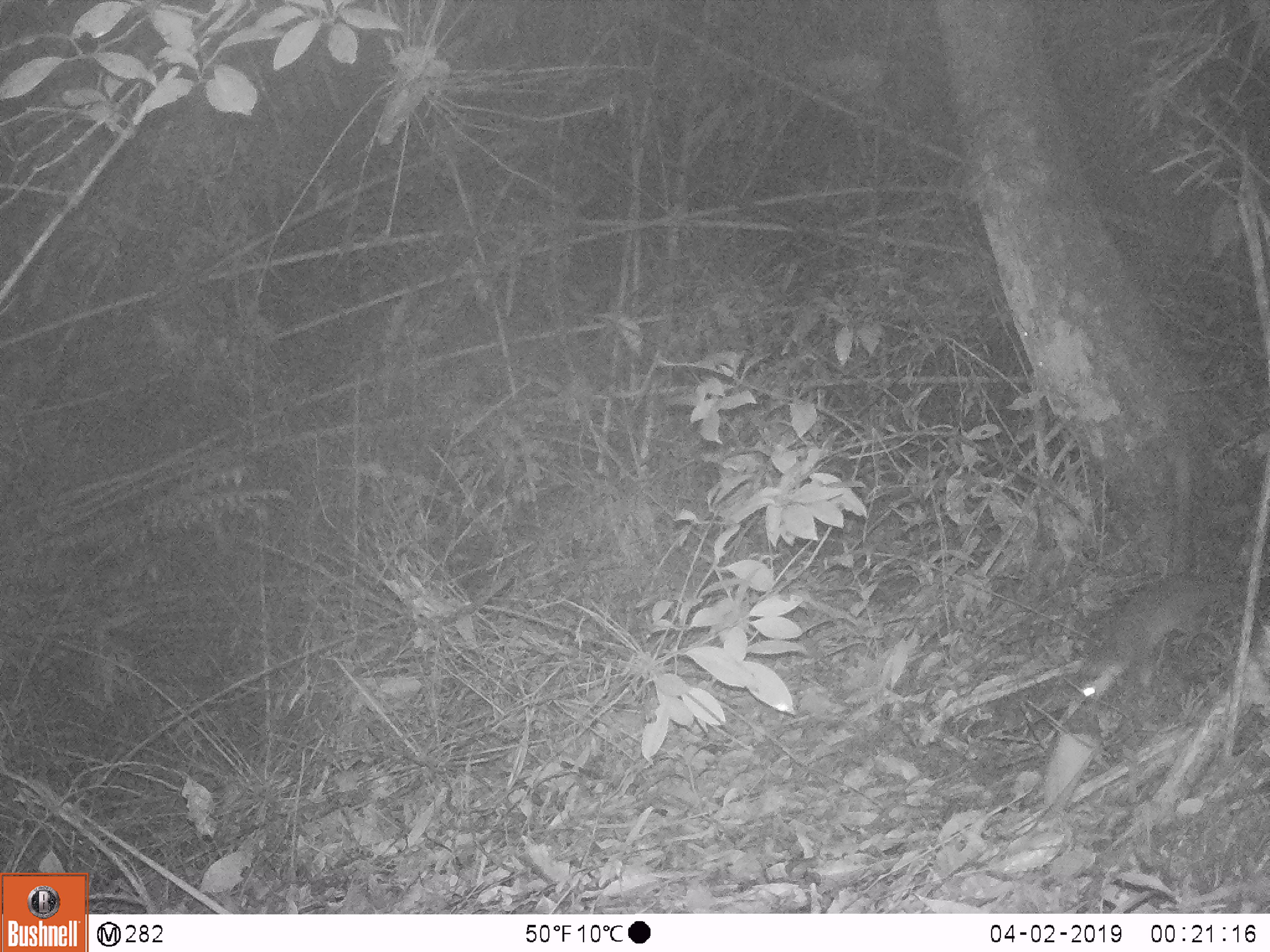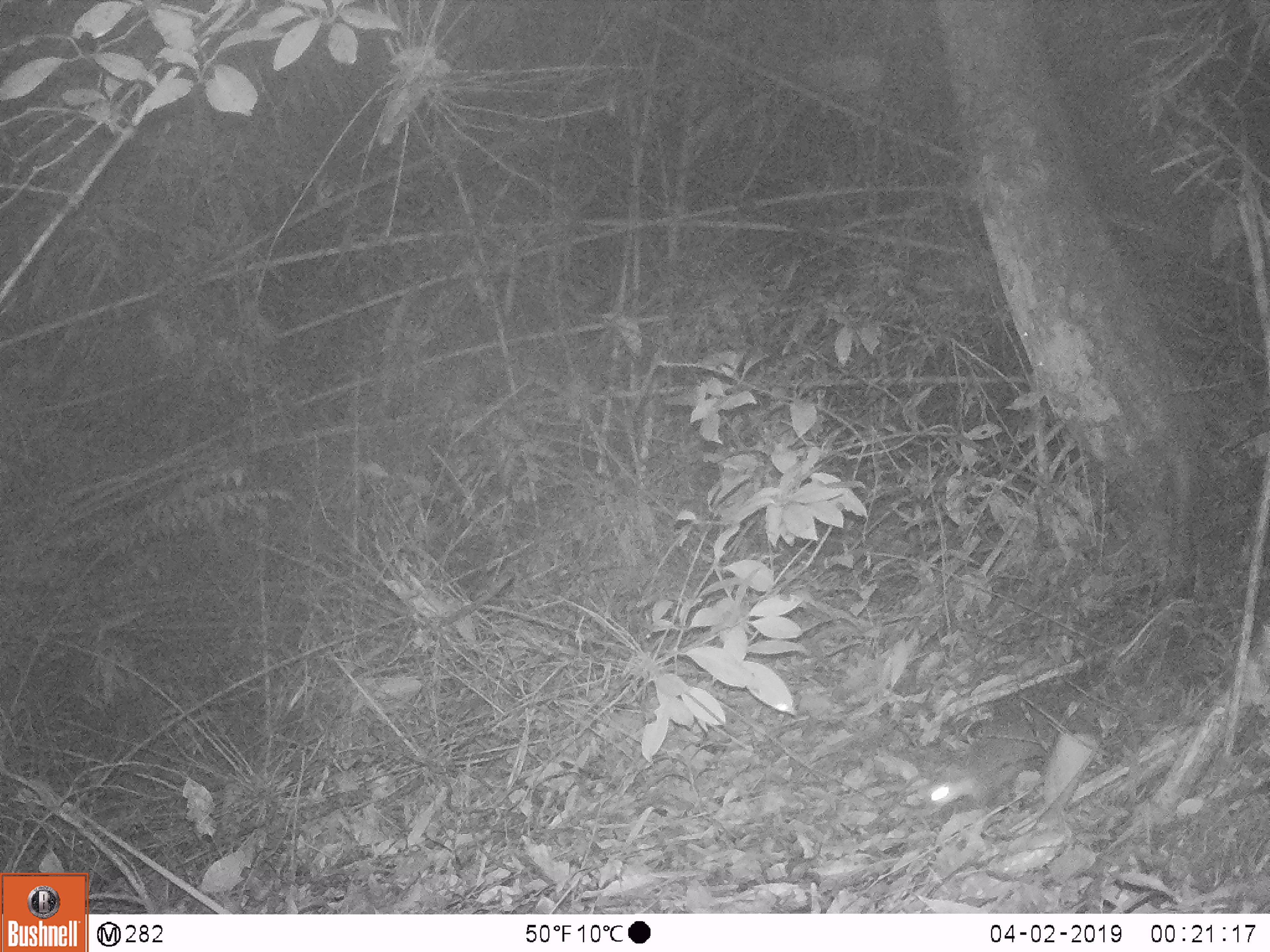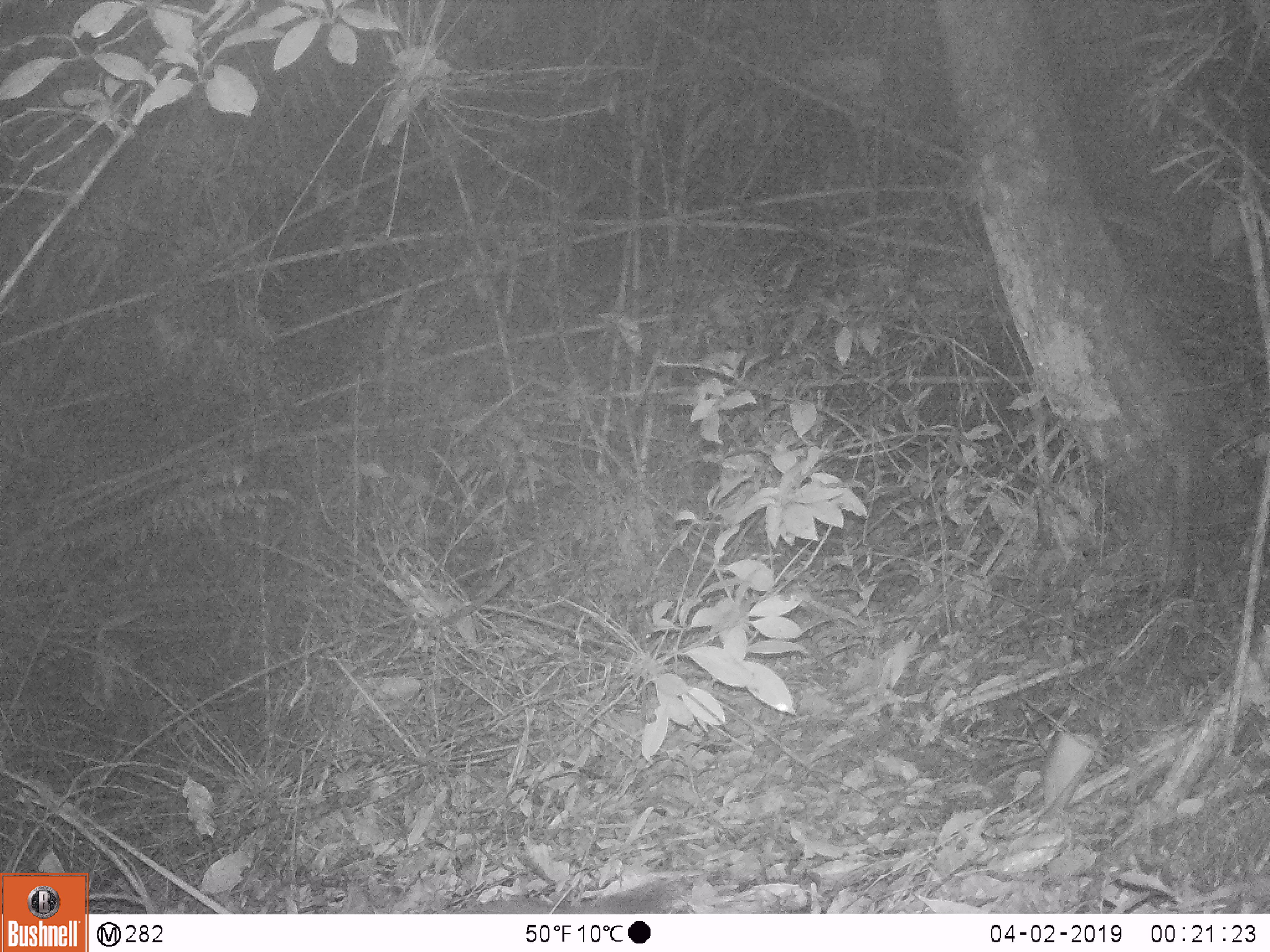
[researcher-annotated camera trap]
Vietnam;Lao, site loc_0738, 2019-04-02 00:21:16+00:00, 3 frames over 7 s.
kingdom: Animalia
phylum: Chordata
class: Mammalia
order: Carnivora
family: Mustelidae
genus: Melogale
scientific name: Melogale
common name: ferret badger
Ferret badger (Melogale). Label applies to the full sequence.